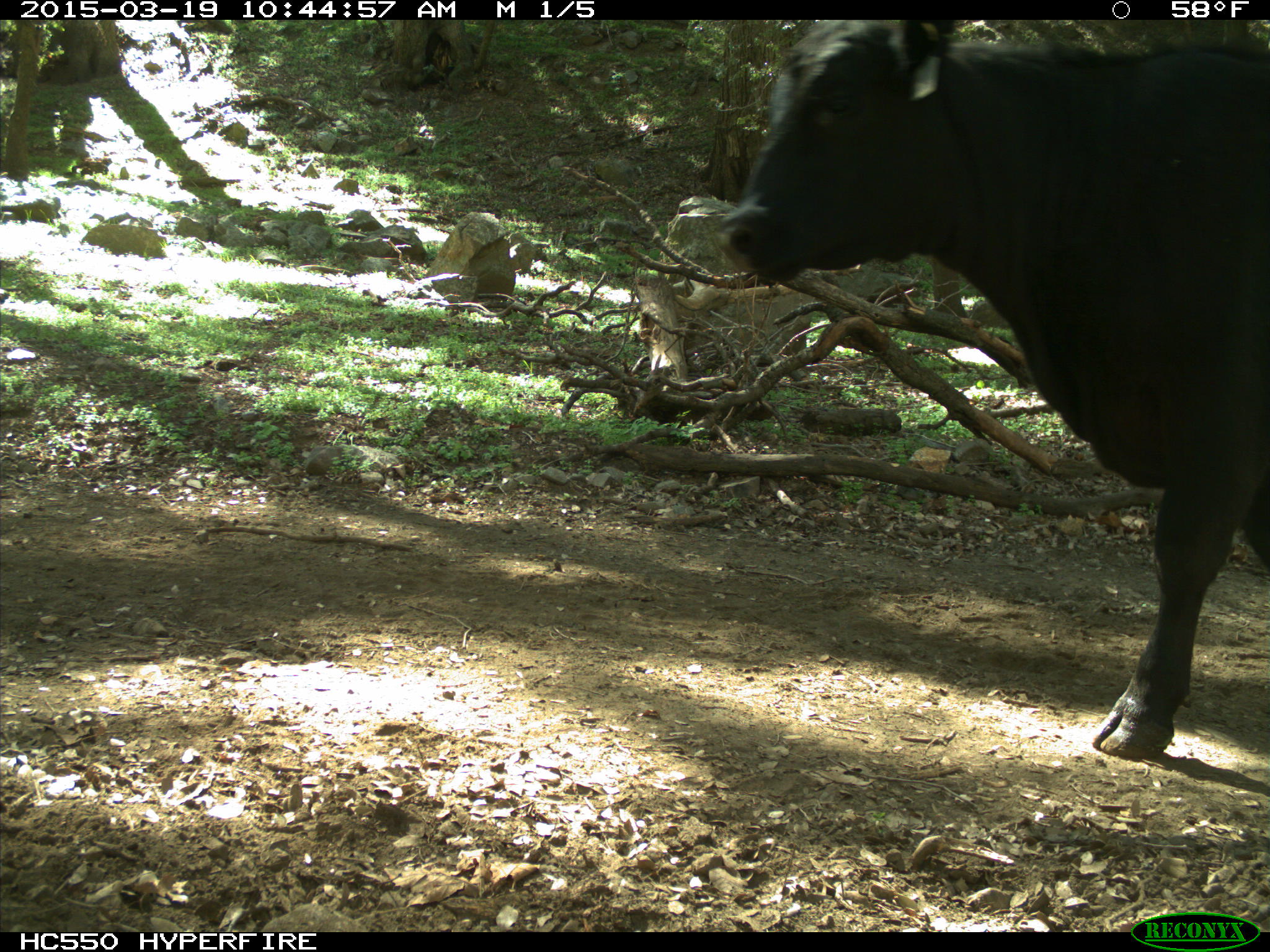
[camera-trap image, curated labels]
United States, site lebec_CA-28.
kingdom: Animalia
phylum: Chordata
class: Mammalia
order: Artiodactyla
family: Bovidae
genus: Bos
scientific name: Bos taurus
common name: domestic cow